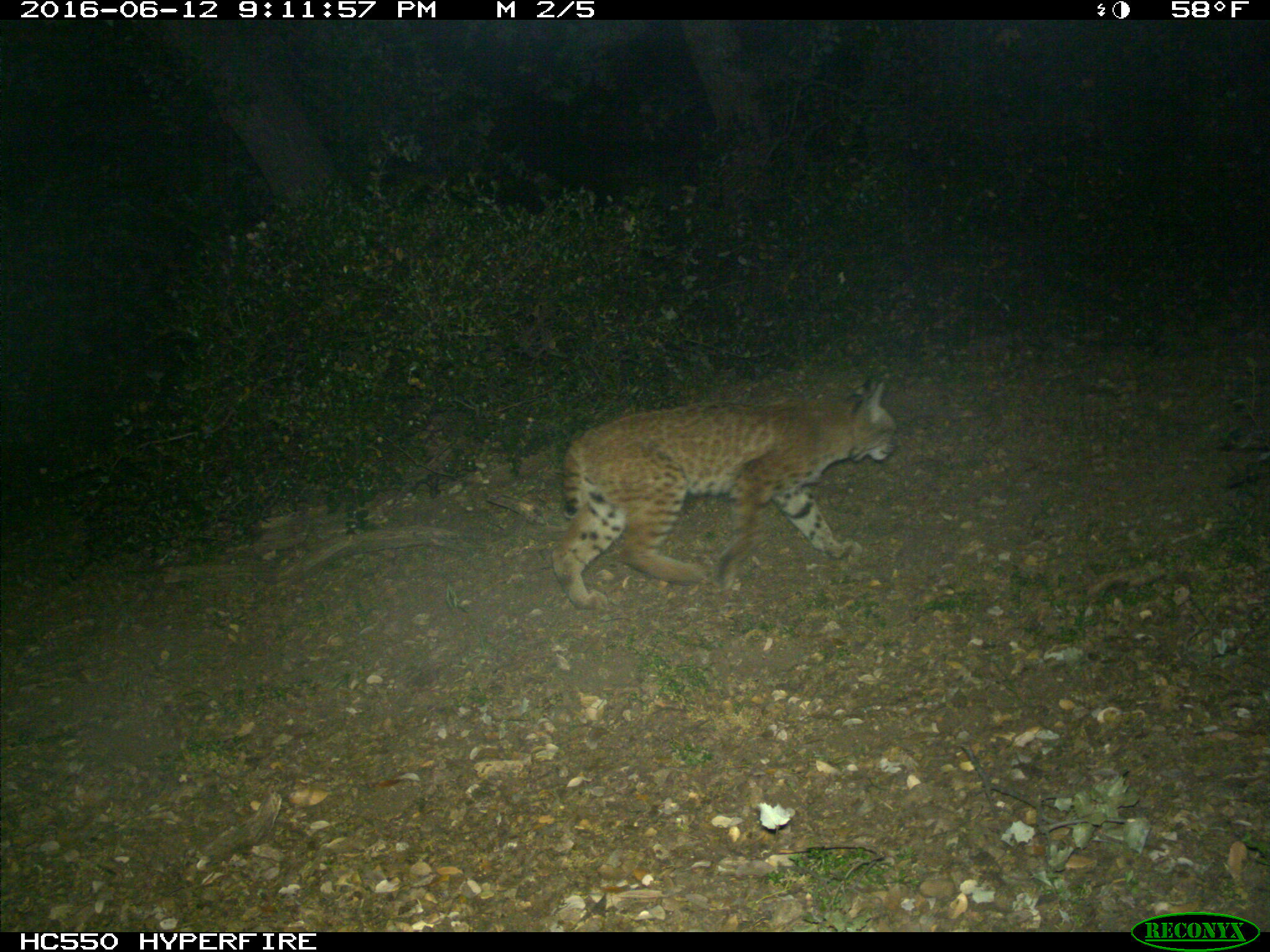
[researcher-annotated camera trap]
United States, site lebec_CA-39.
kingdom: Animalia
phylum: Chordata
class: Mammalia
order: Carnivora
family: Felidae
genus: Lynx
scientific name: Lynx rufus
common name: bobcat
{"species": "Lynx rufus (bobcat)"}